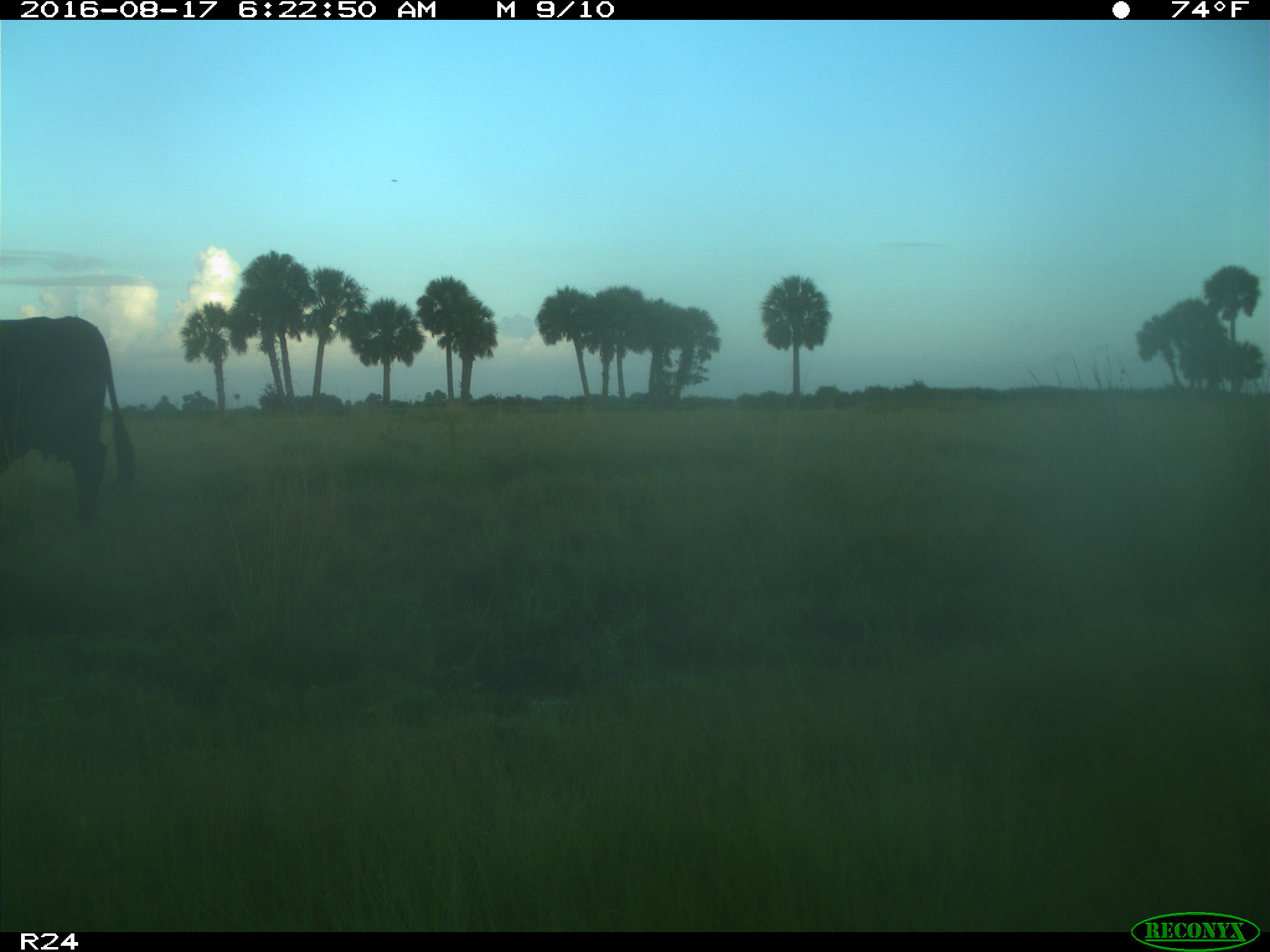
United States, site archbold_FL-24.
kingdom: Animalia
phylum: Chordata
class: Mammalia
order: Artiodactyla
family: Bovidae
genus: Bos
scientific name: Bos taurus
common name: domestic cow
Bos taurus (domestic cow).